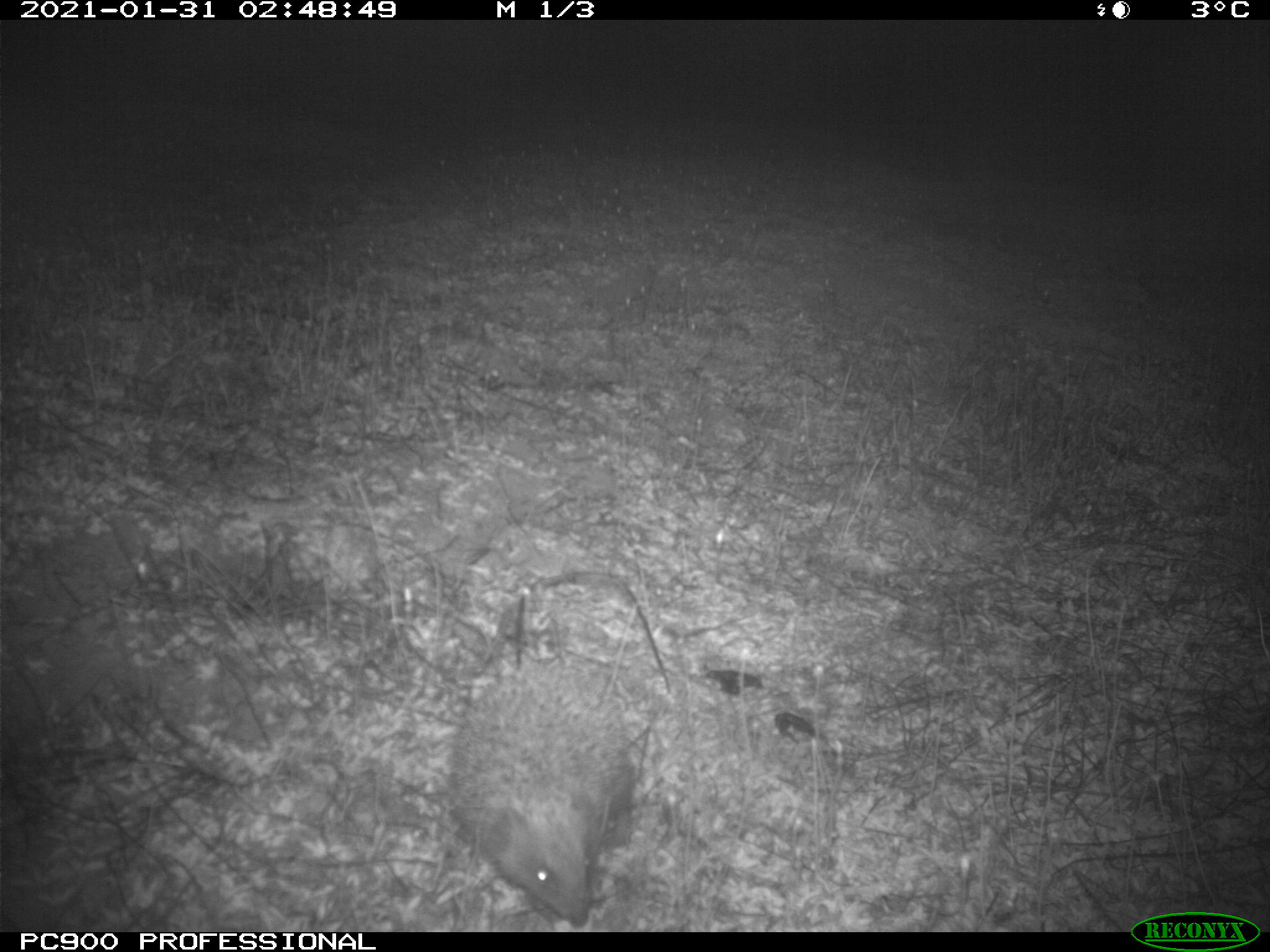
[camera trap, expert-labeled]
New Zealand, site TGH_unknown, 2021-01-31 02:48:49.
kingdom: Animalia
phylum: Chordata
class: Mammalia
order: Eulipotyphla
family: Erinaceidae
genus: Erinaceus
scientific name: Erinaceus europaeus europaeus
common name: european hedgehog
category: hedgehog